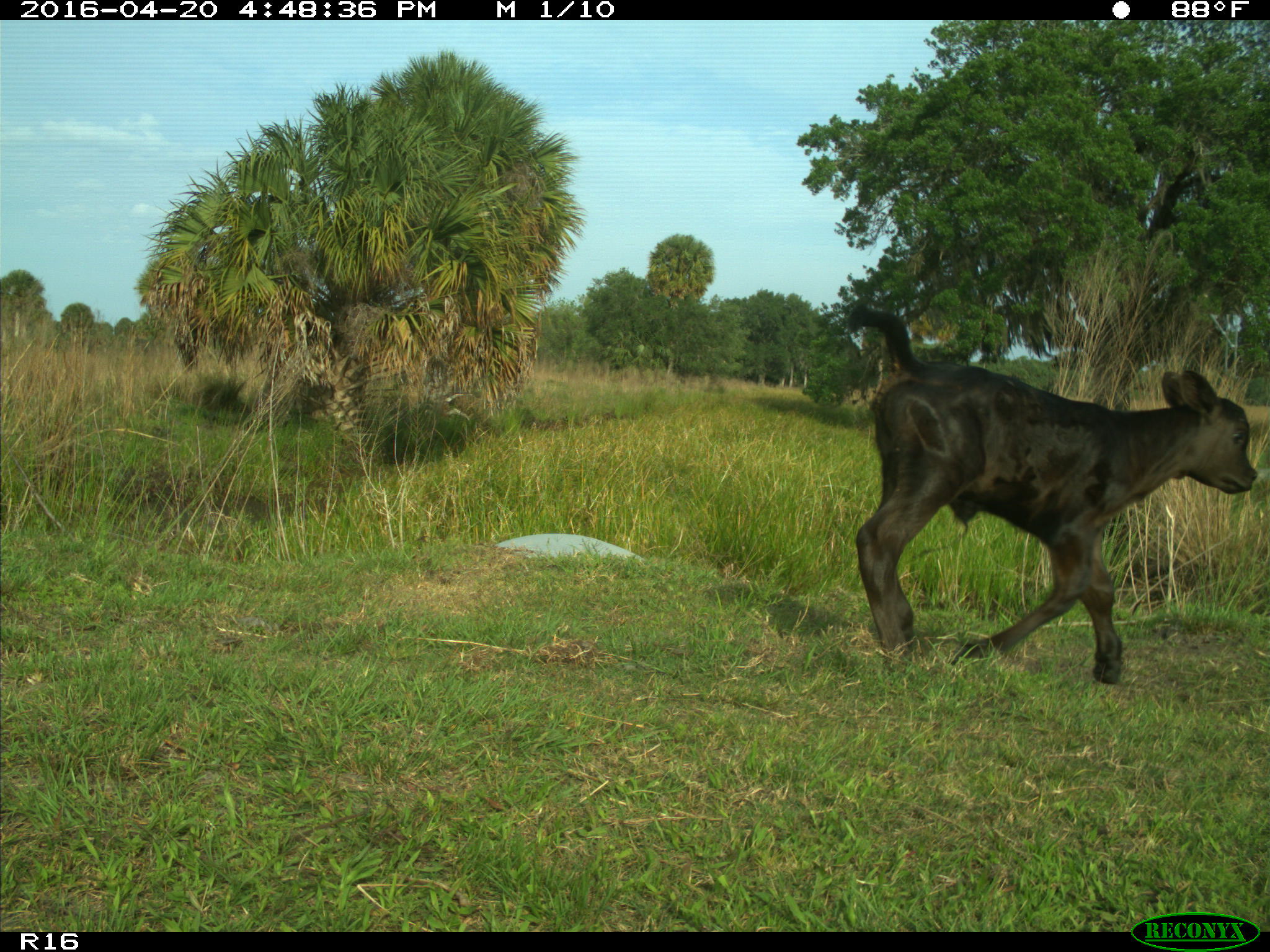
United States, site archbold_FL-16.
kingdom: Animalia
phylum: Chordata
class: Mammalia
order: Artiodactyla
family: Bovidae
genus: Bos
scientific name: Bos taurus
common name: domestic cow